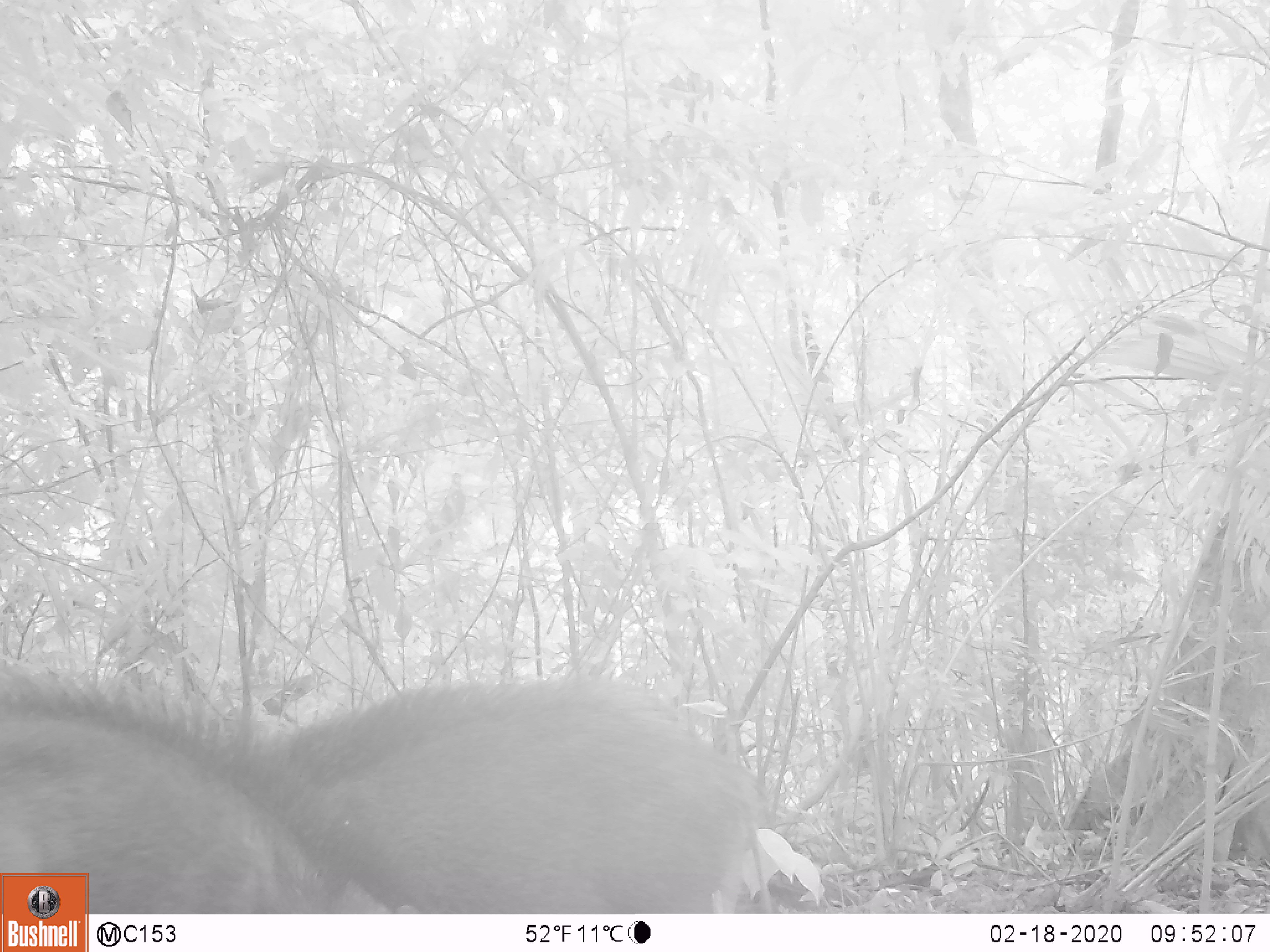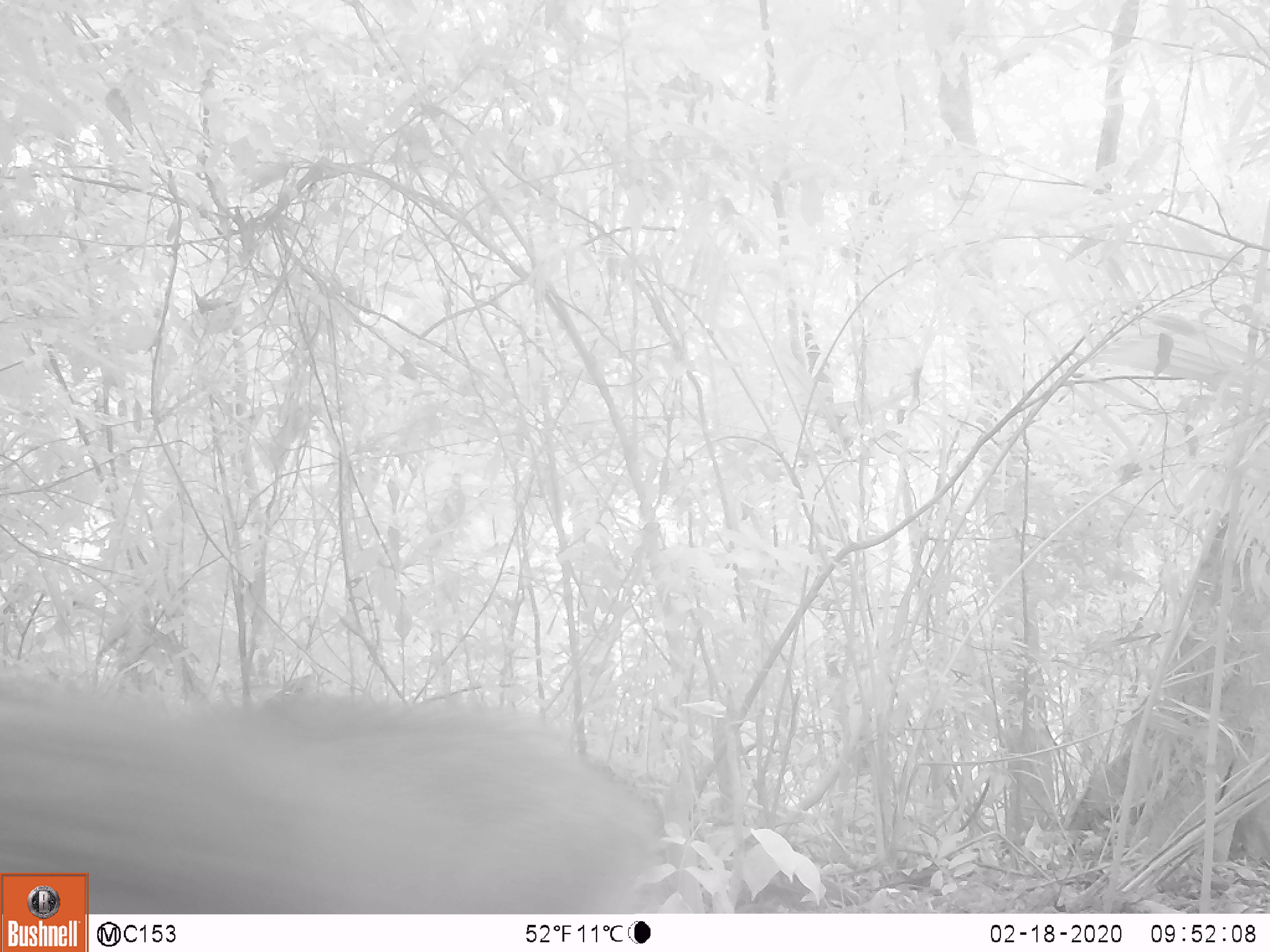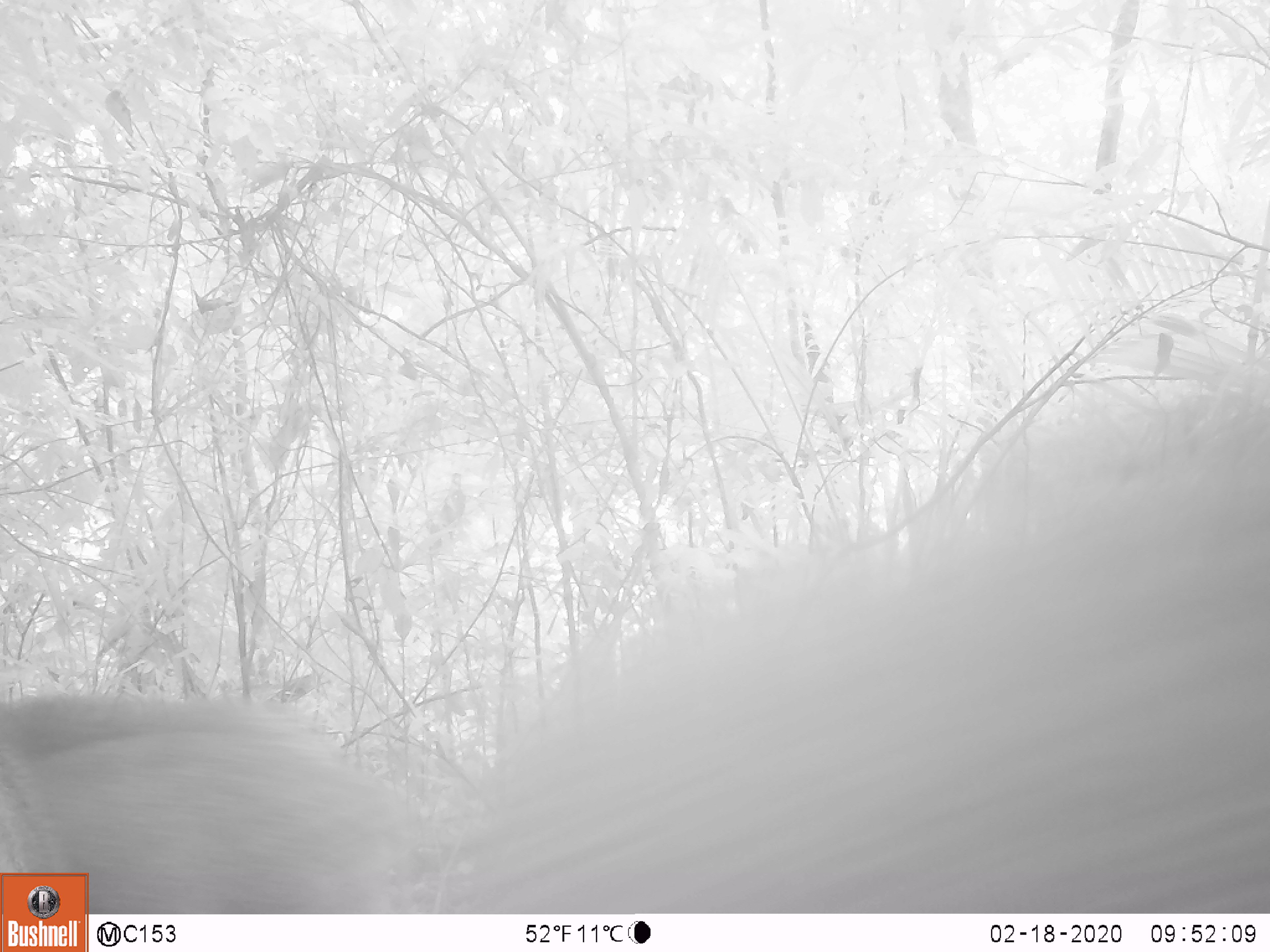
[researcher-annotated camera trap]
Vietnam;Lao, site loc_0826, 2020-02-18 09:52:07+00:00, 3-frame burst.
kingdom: Animalia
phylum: Chordata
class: Mammalia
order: Artiodactyla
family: Suidae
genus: Sus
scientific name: Sus scrofa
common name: eurasian wild pig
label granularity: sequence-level